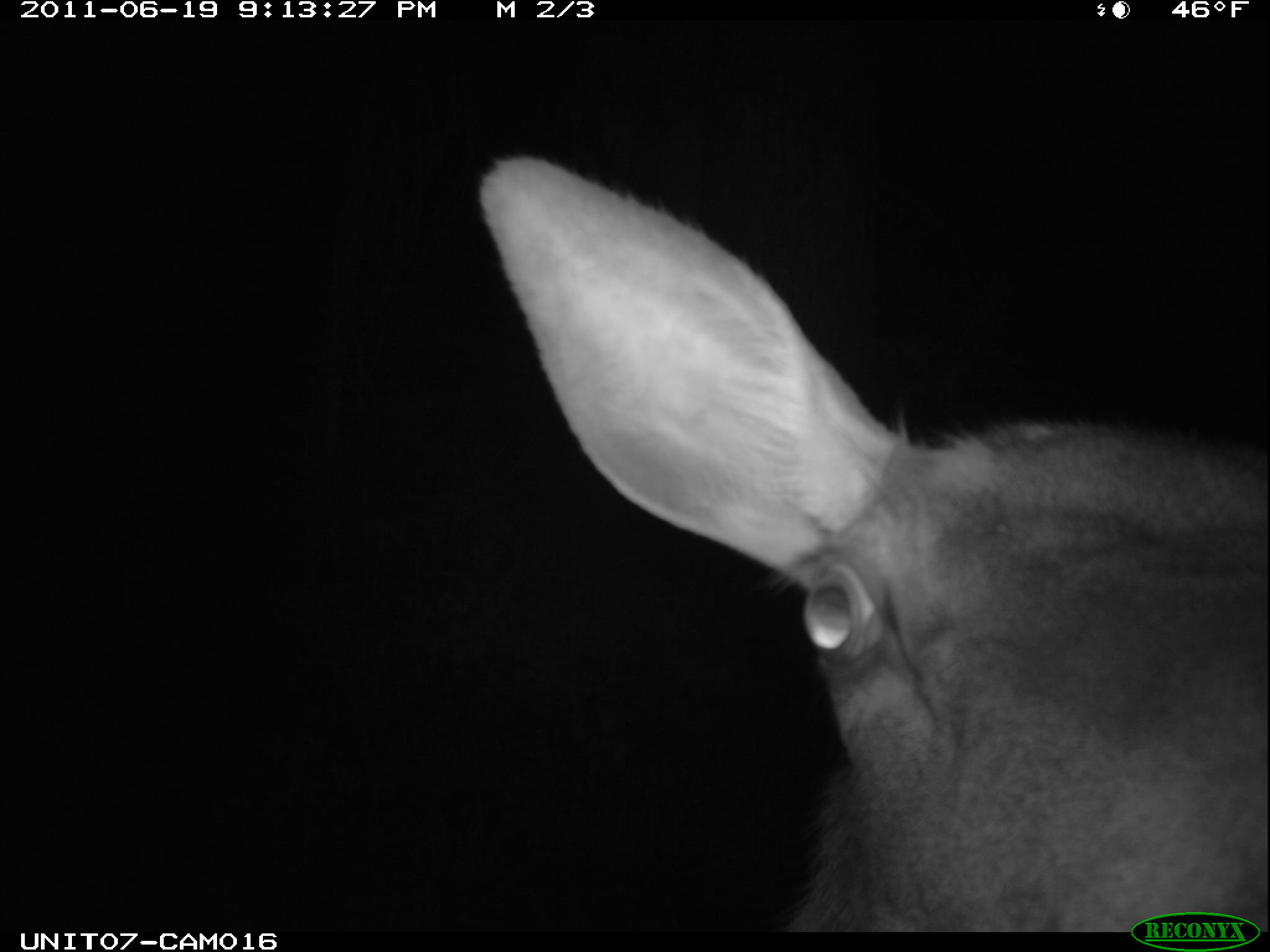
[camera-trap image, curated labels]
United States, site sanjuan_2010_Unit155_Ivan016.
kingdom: Animalia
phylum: Chordata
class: Mammalia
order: Artiodactyla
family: Cervidae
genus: Cervus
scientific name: Cervus elaphus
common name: red deer